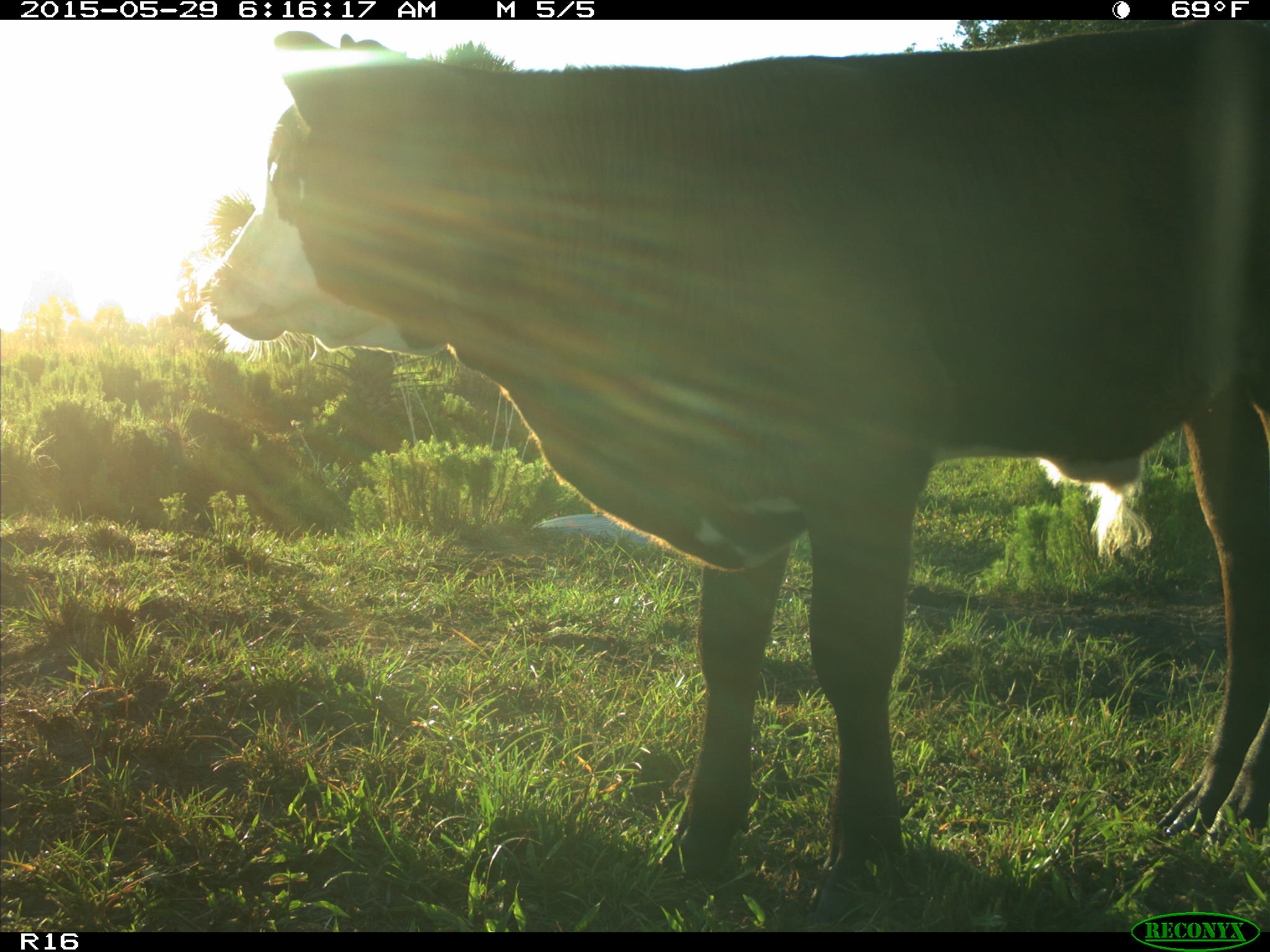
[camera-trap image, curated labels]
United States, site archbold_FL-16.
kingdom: Animalia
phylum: Chordata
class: Mammalia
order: Artiodactyla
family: Bovidae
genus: Bos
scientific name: Bos taurus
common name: domestic cow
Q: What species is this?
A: Bos taurus (domestic cow).